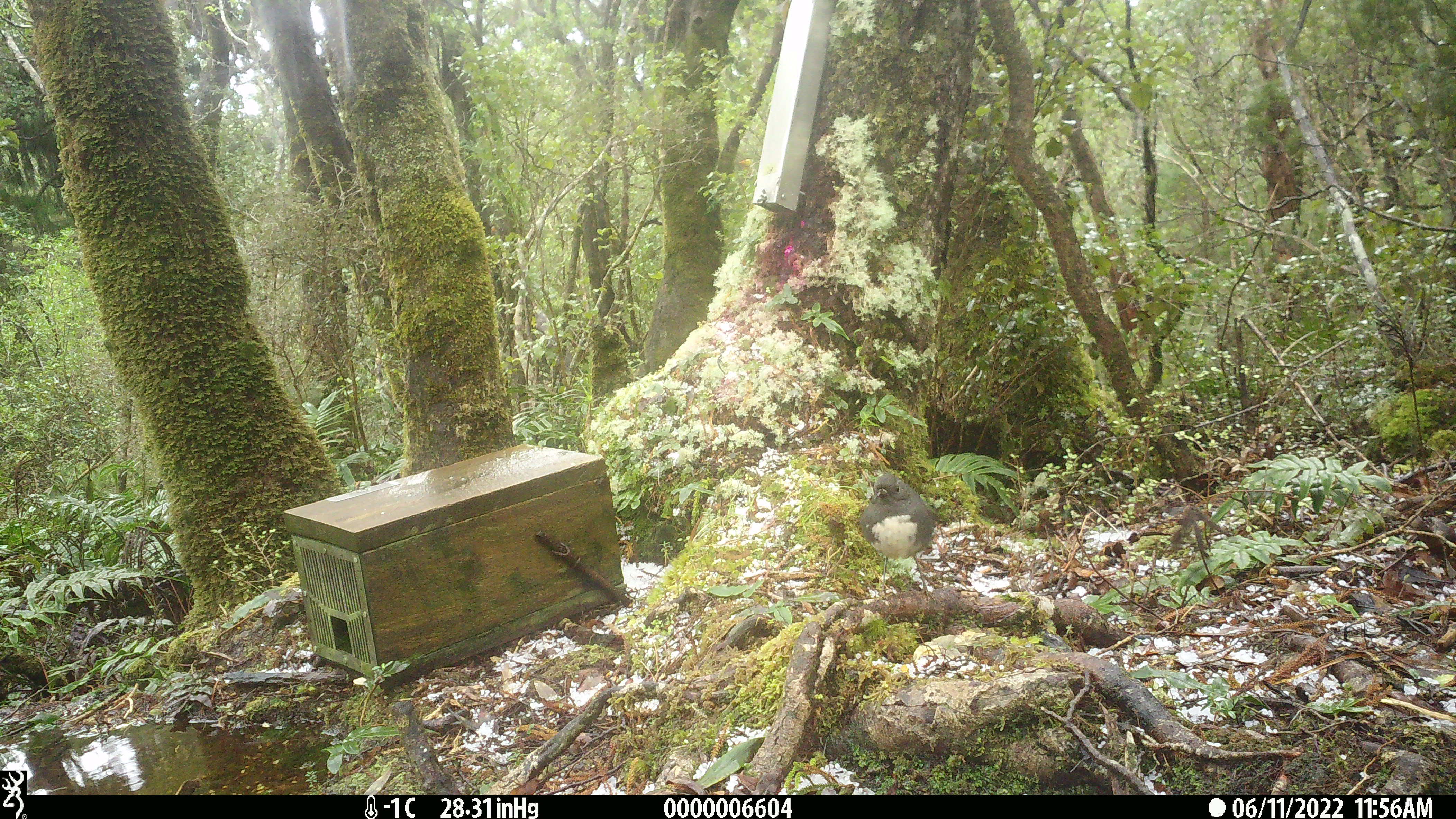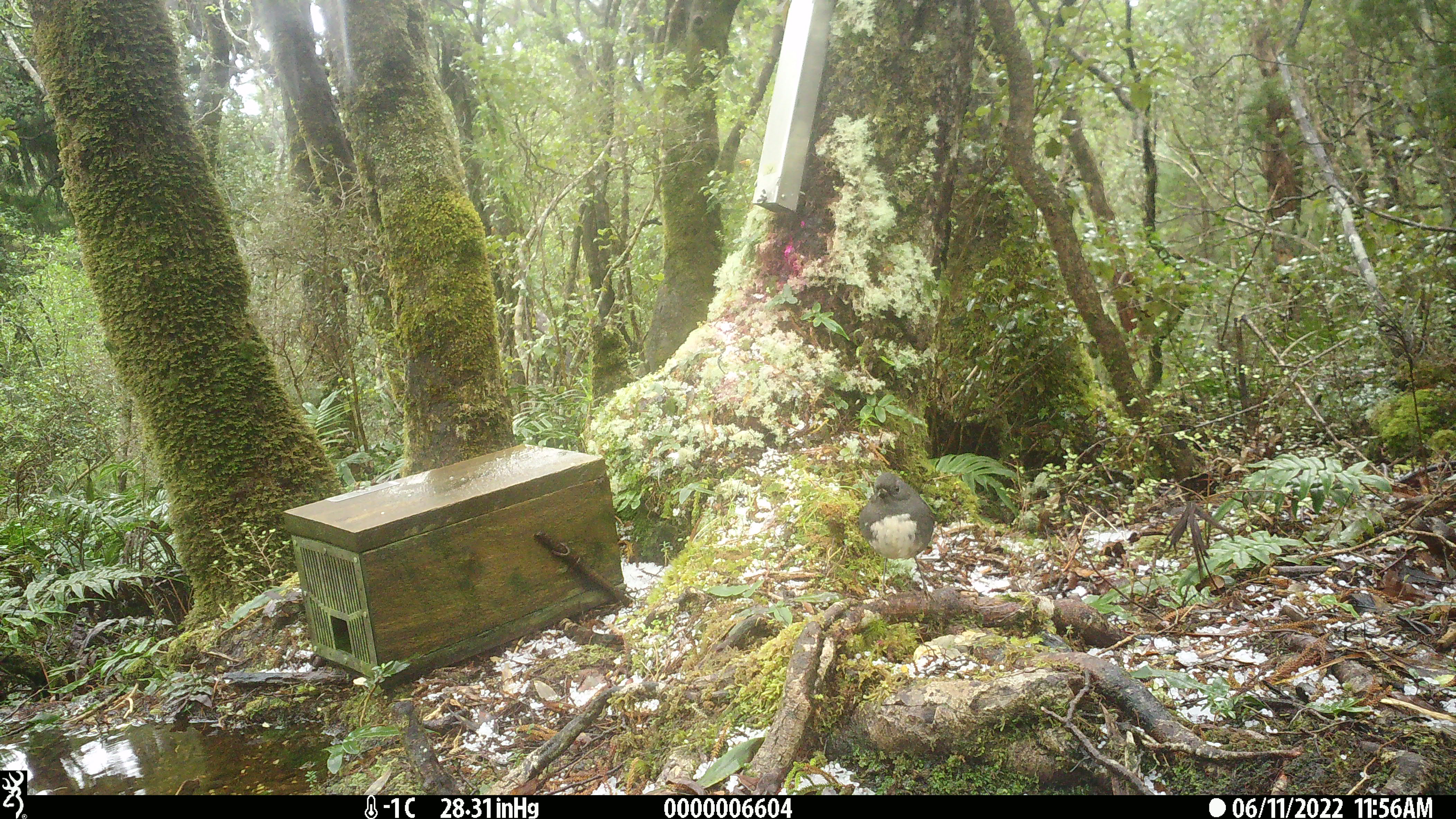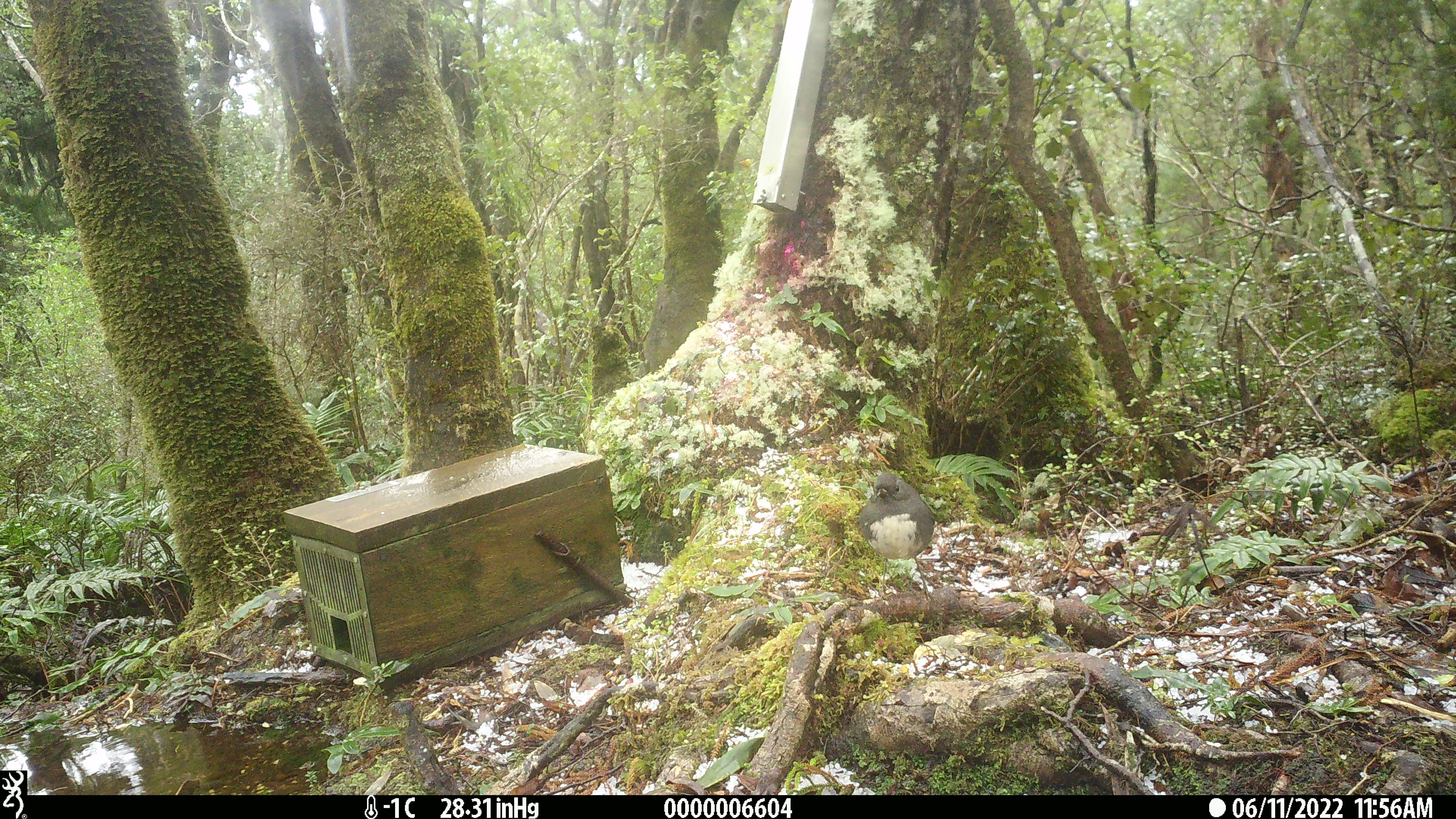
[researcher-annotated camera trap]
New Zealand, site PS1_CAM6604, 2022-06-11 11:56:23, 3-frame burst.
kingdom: Animalia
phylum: Chordata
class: Aves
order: Passeriformes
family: Petroicidae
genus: Petroica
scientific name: Petroica australis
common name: new zealand robin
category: robin